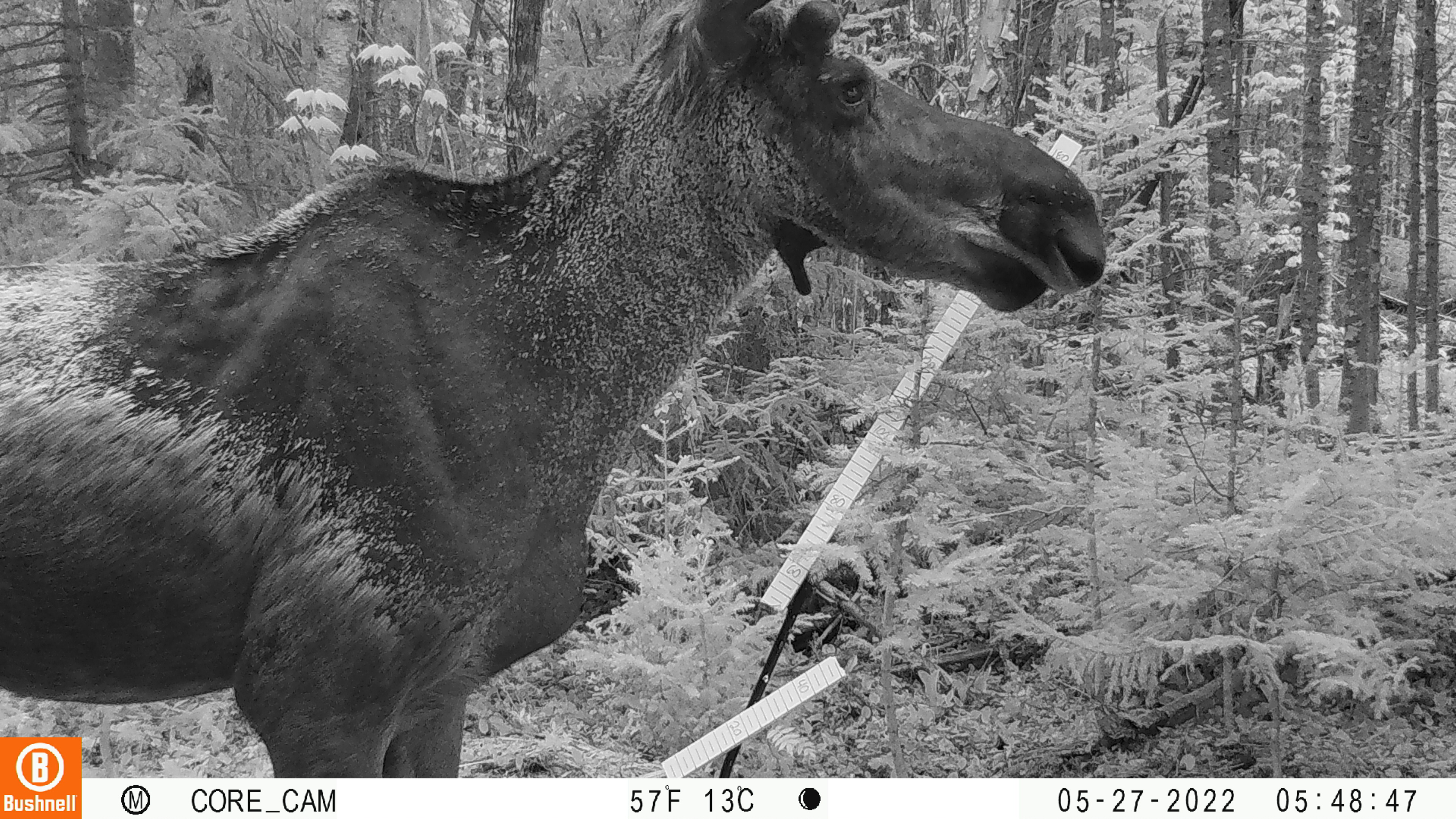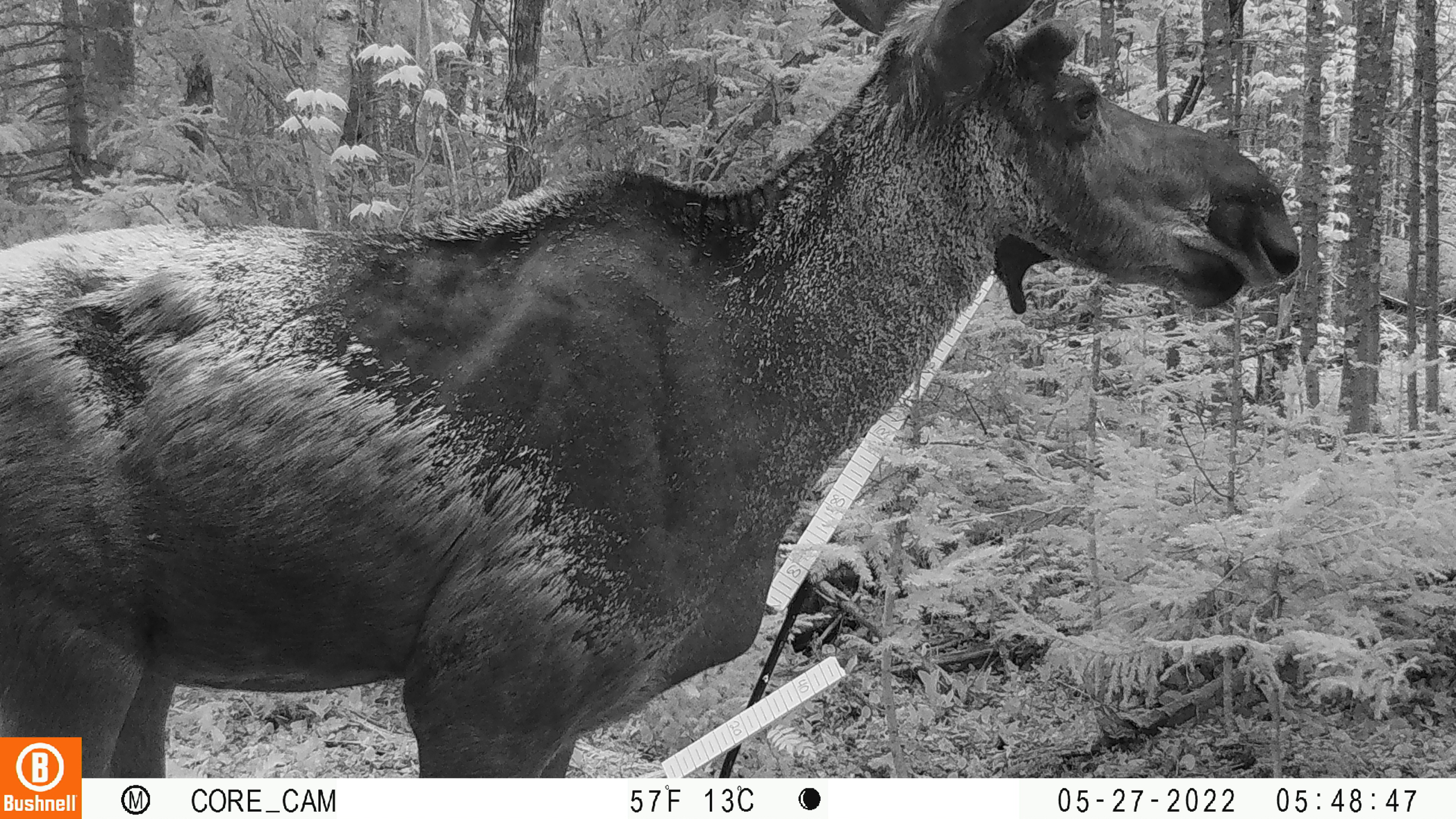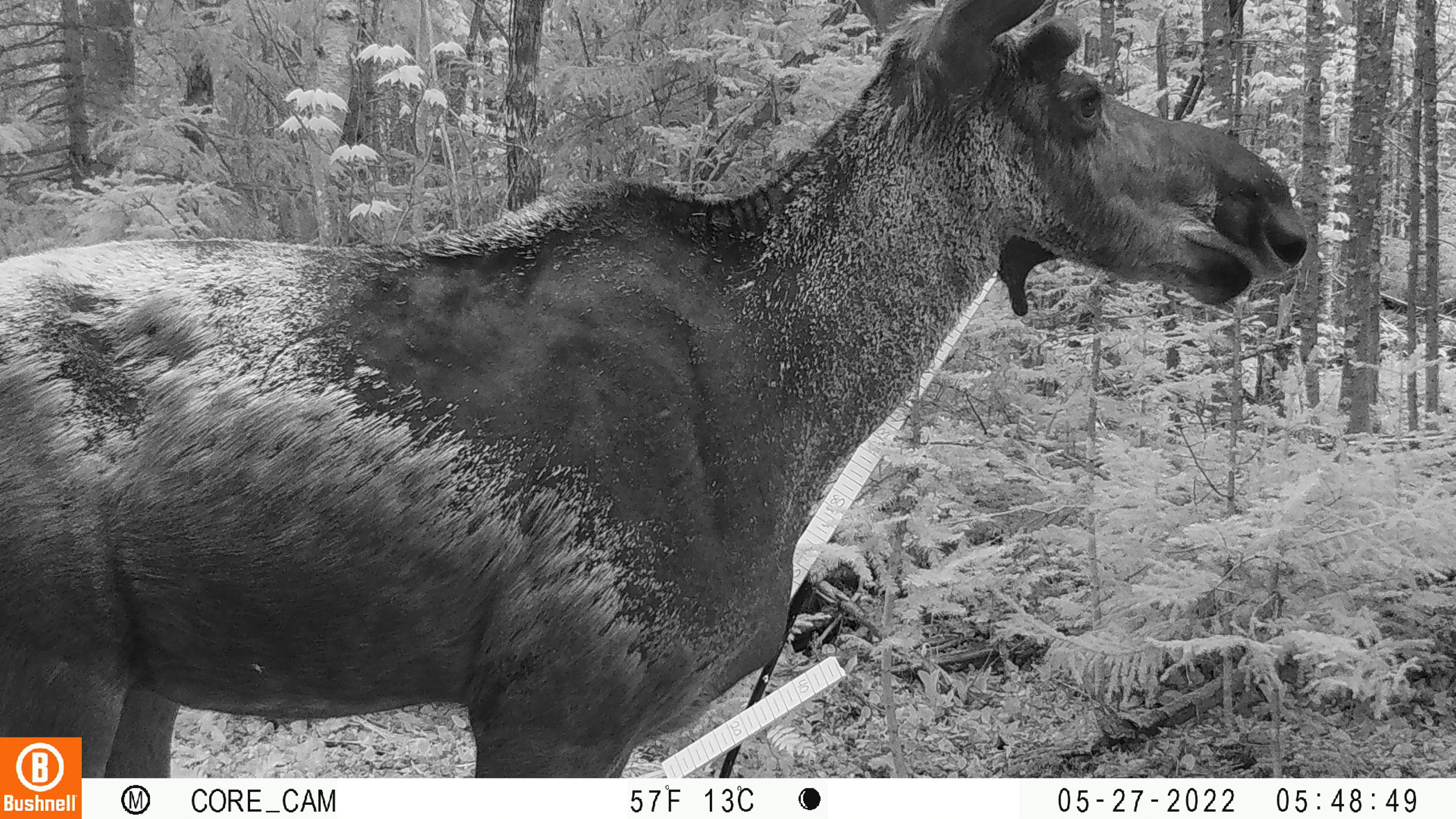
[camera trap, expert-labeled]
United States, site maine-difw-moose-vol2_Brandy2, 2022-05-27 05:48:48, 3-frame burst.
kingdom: Animalia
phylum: Chordata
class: Mammalia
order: Artiodactyla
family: Cervidae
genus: Alces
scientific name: Alces alces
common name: moose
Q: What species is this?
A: Moose (Alces alces).